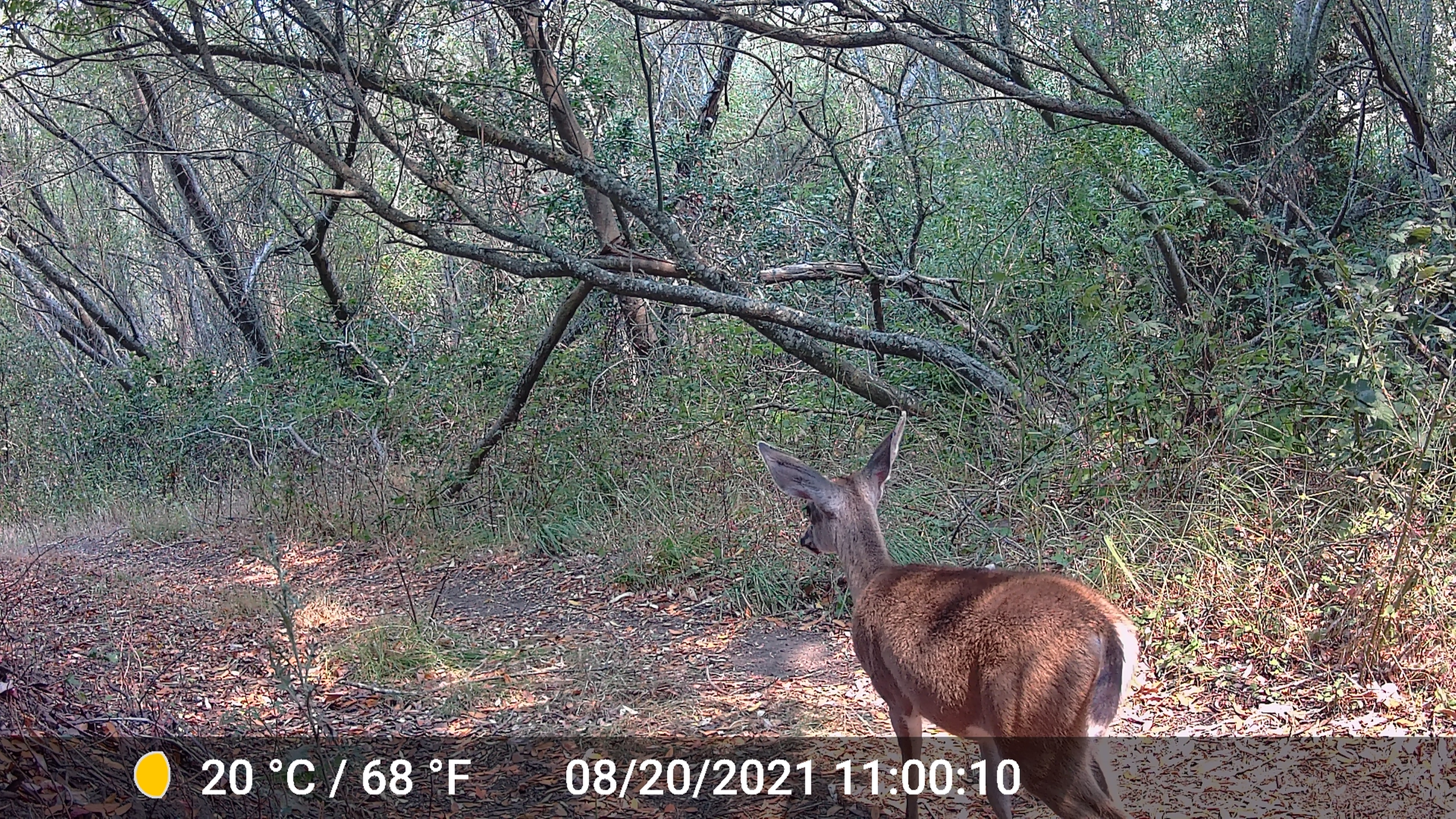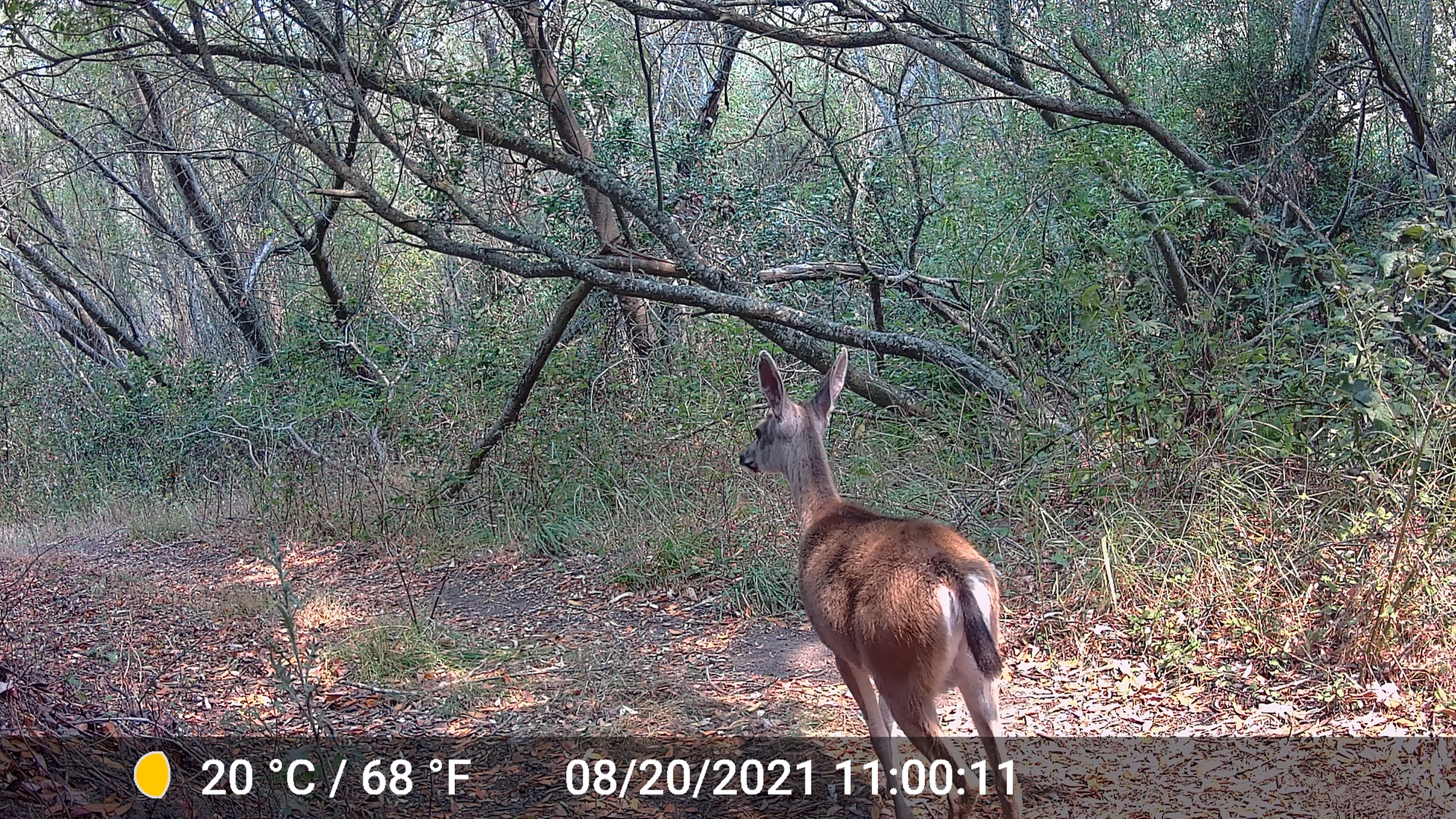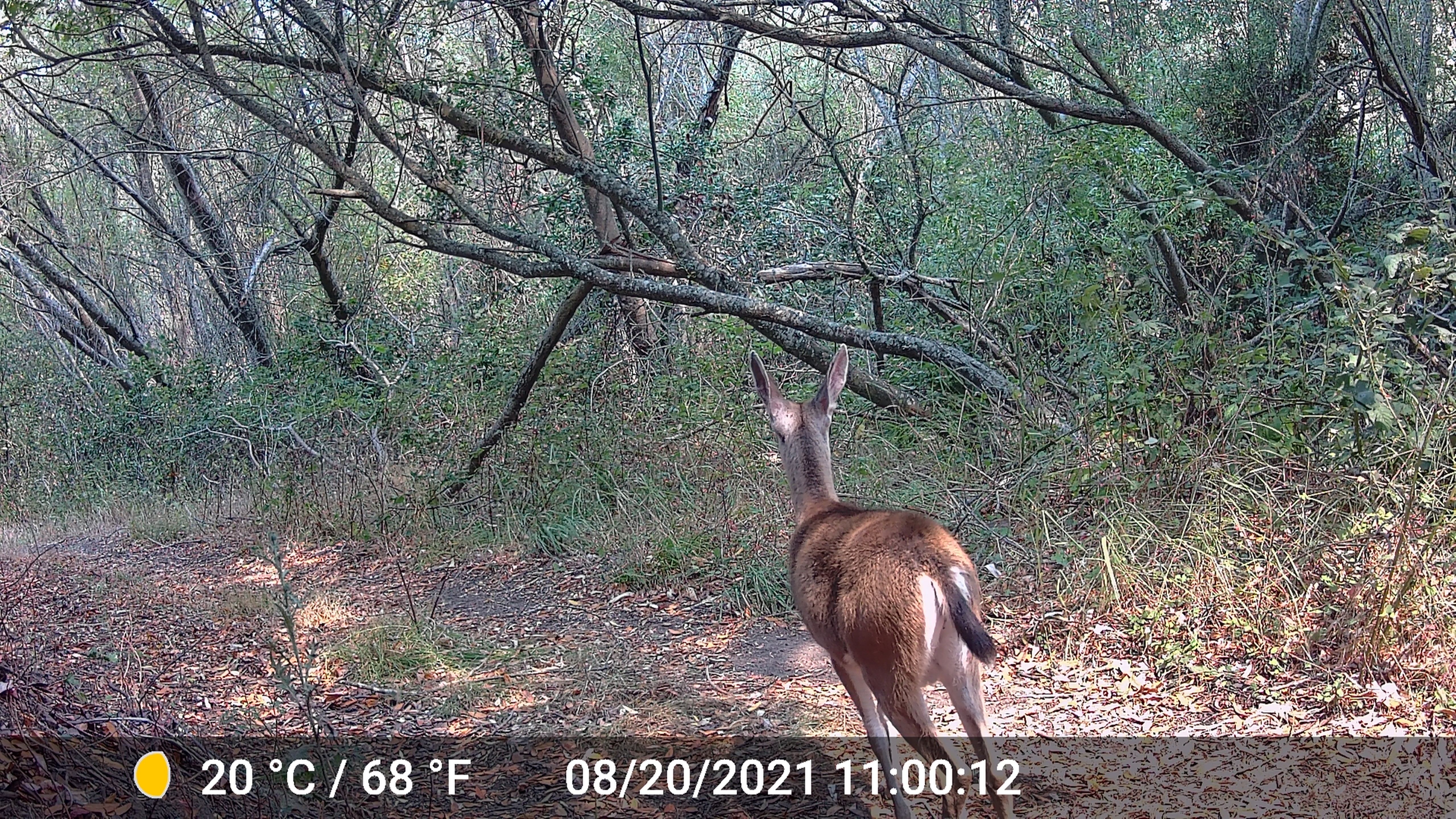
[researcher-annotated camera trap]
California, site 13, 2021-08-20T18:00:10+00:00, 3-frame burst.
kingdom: Animalia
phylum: Chordata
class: Mammalia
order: Artiodactyla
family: Cervidae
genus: Odocoileus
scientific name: Odocoileus hemionus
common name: mule deer